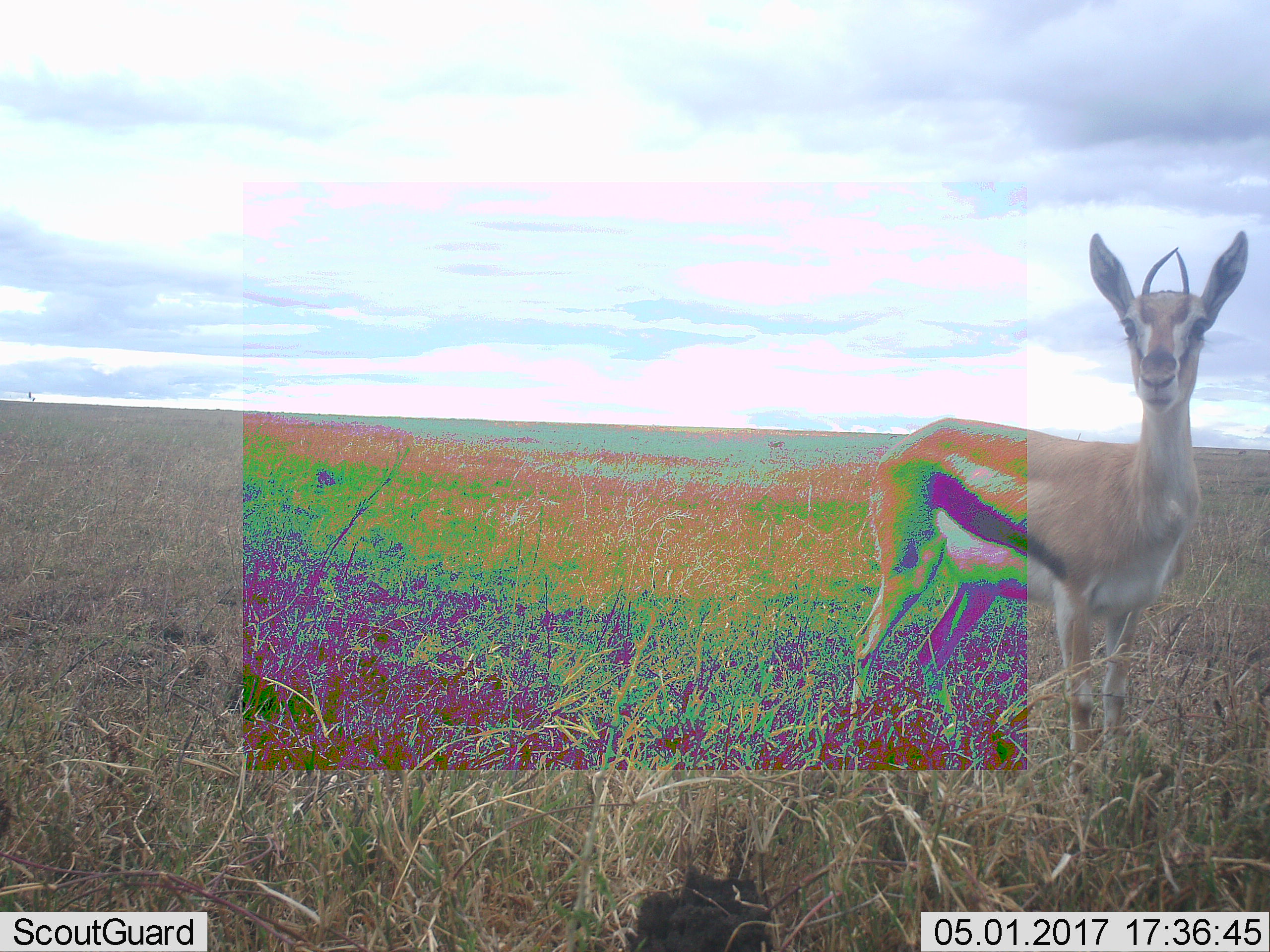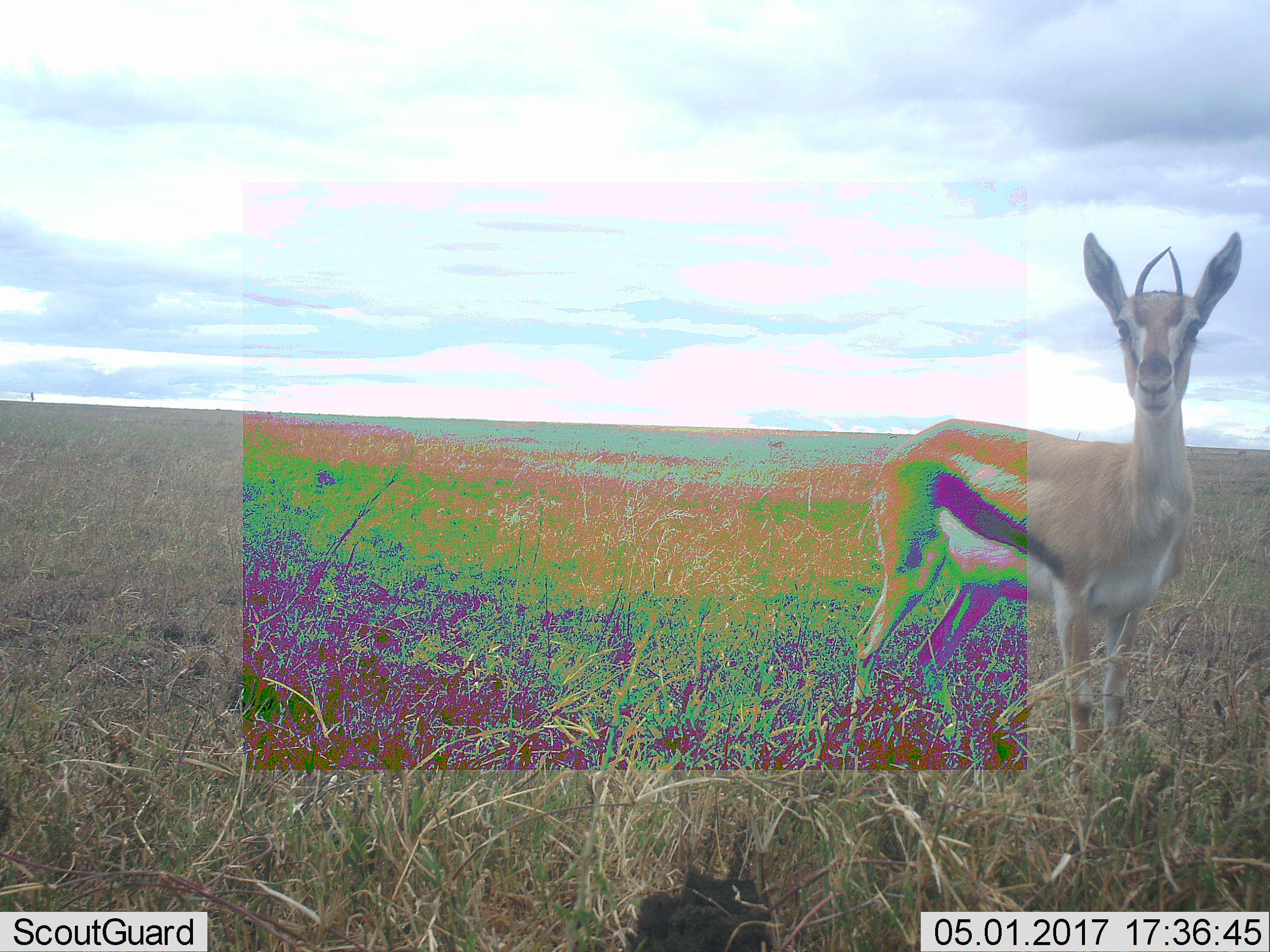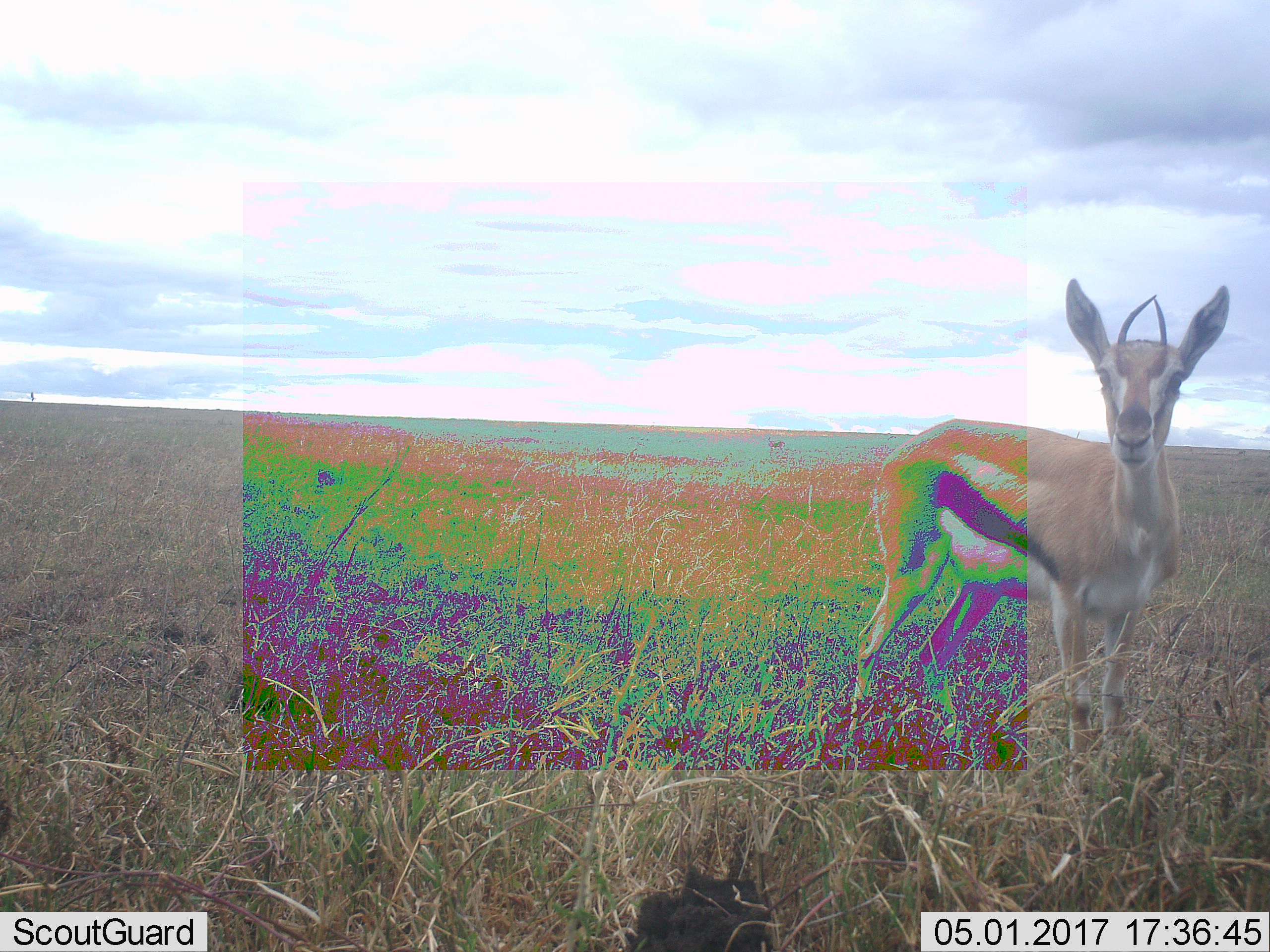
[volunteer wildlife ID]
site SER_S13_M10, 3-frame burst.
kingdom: Animalia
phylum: Chordata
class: Mammalia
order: Artiodactyla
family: Bovidae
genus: Eudorcas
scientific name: Eudorcas thomsonii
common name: thomson's gazelle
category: gazellethomsons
Gazellethomsons (thomson's gazelle) (Eudorcas thomsonii), count 1. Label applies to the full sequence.